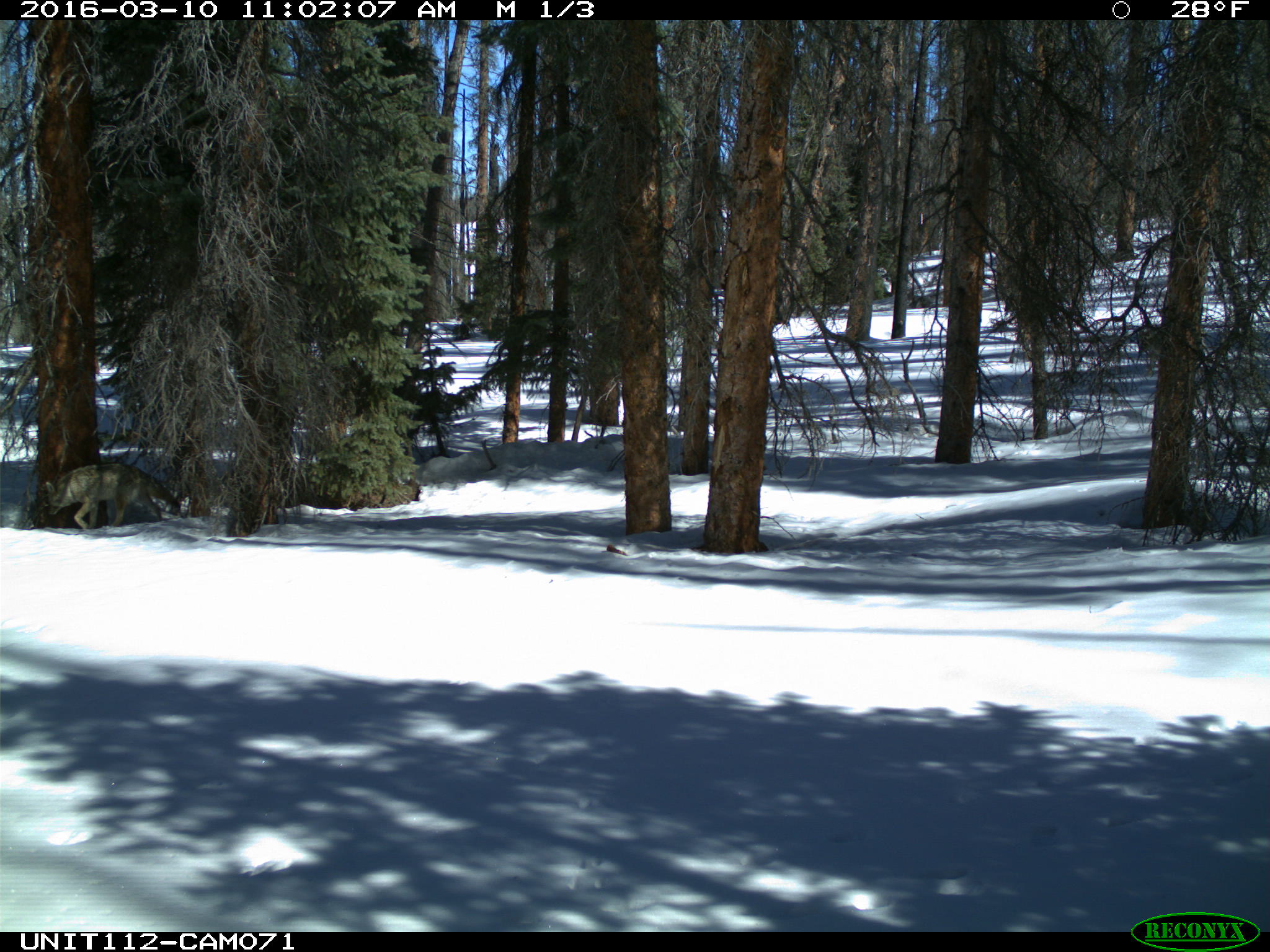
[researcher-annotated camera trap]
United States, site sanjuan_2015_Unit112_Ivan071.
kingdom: Animalia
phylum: Chordata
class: Mammalia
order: Carnivora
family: Canidae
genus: Canis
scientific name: Canis latrans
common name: coyote